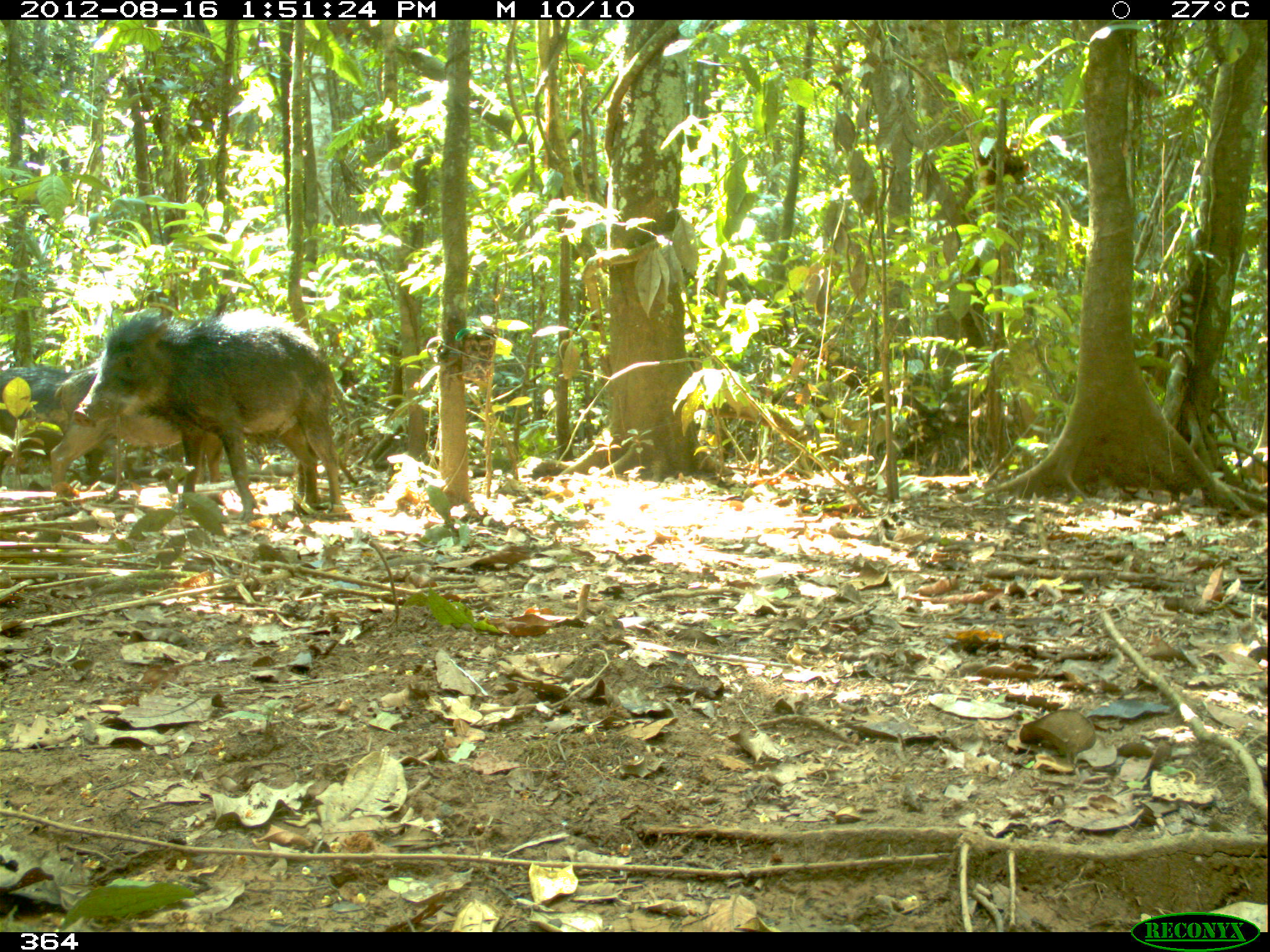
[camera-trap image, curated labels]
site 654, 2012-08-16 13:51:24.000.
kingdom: Animalia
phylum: Chordata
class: Mammalia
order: Artiodactyla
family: Tayassuidae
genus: Tayassu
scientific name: Tayassu pecari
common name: white-lipped peccary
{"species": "Tayassu pecari (white-lipped peccary)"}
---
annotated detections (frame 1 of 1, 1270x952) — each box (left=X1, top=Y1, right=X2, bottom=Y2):
tayassu pecari: (left=71, top=311, right=347, bottom=521); (left=48, top=358, right=225, bottom=496); (left=0, top=367, right=134, bottom=481)